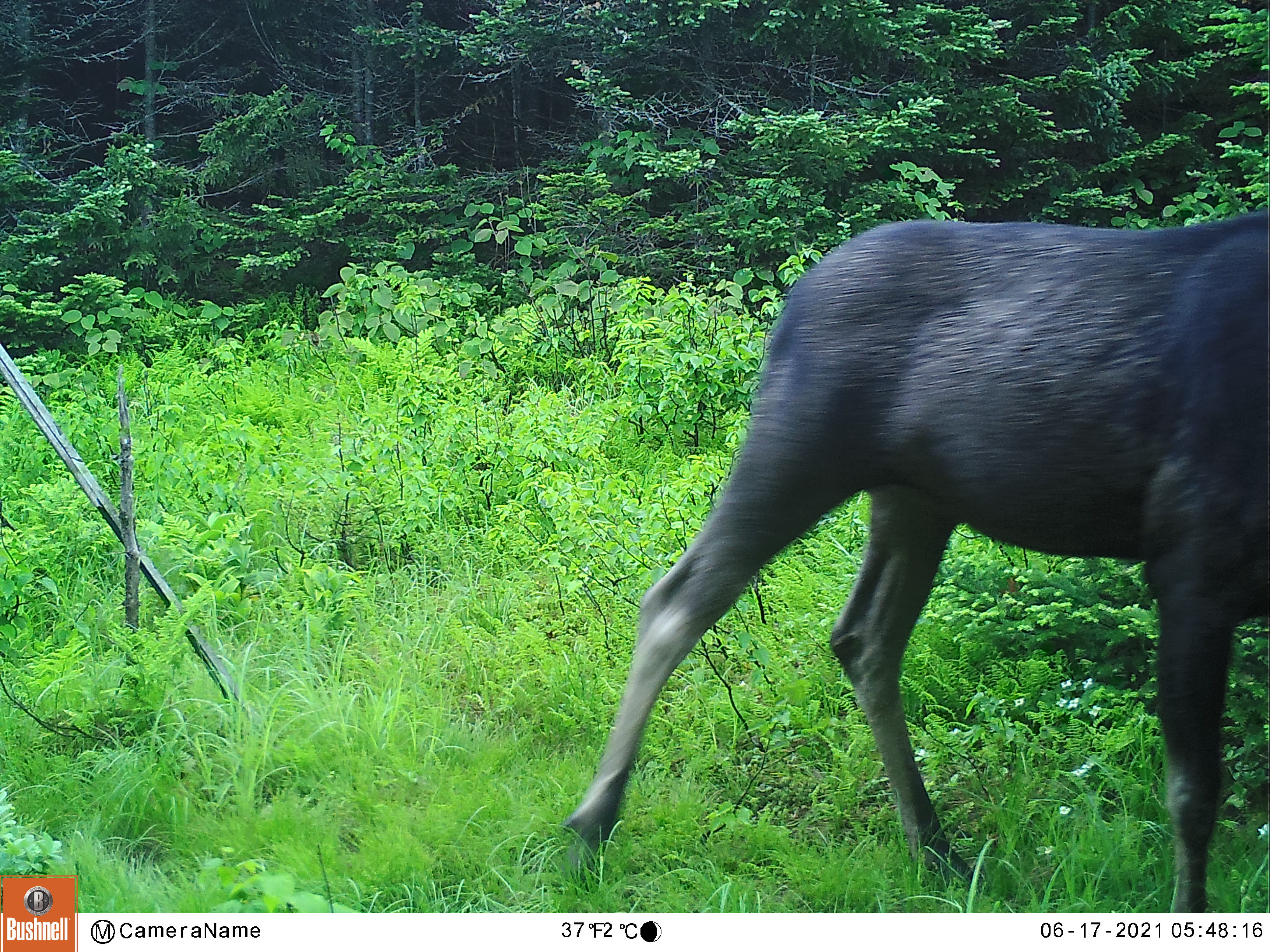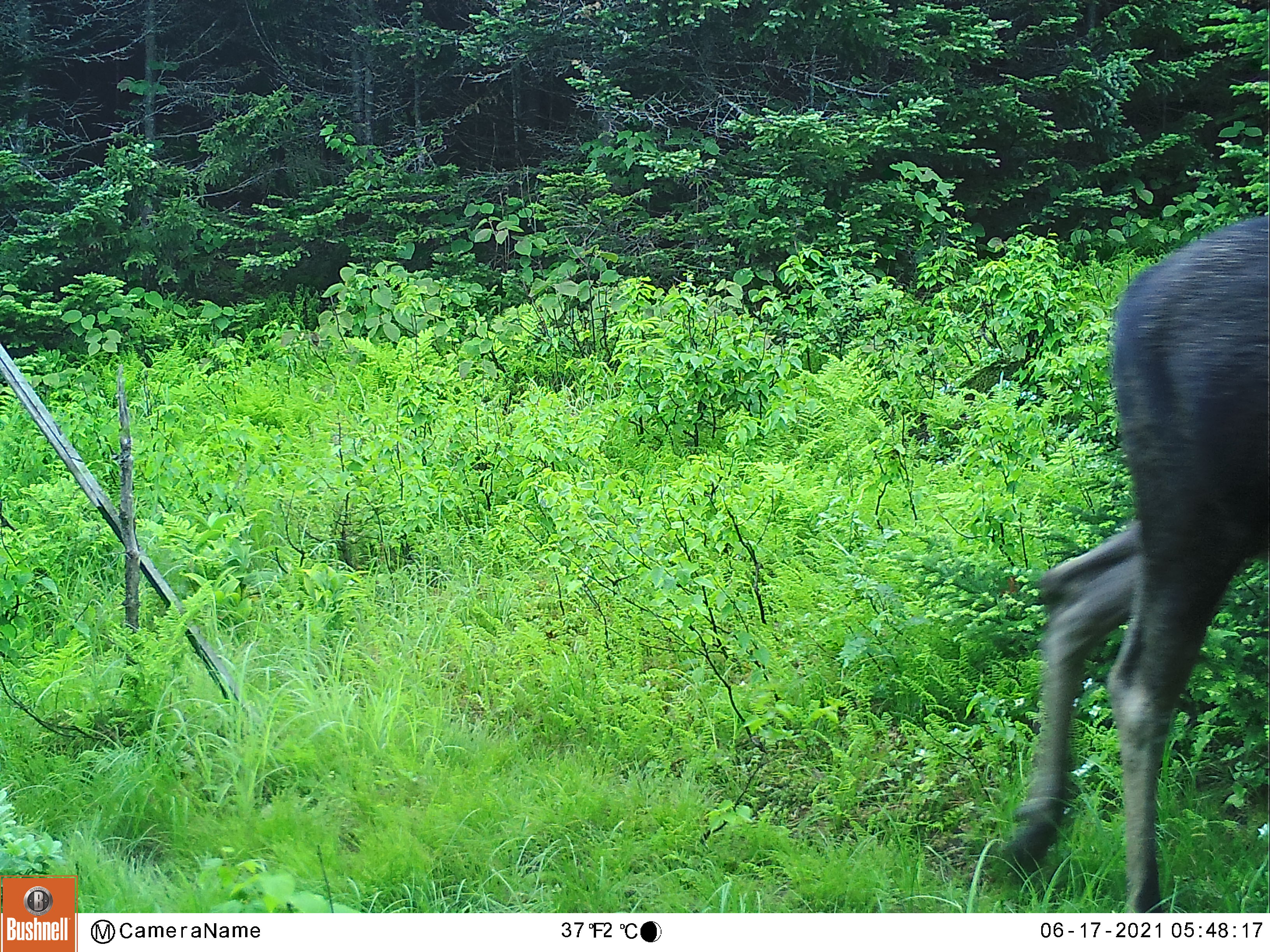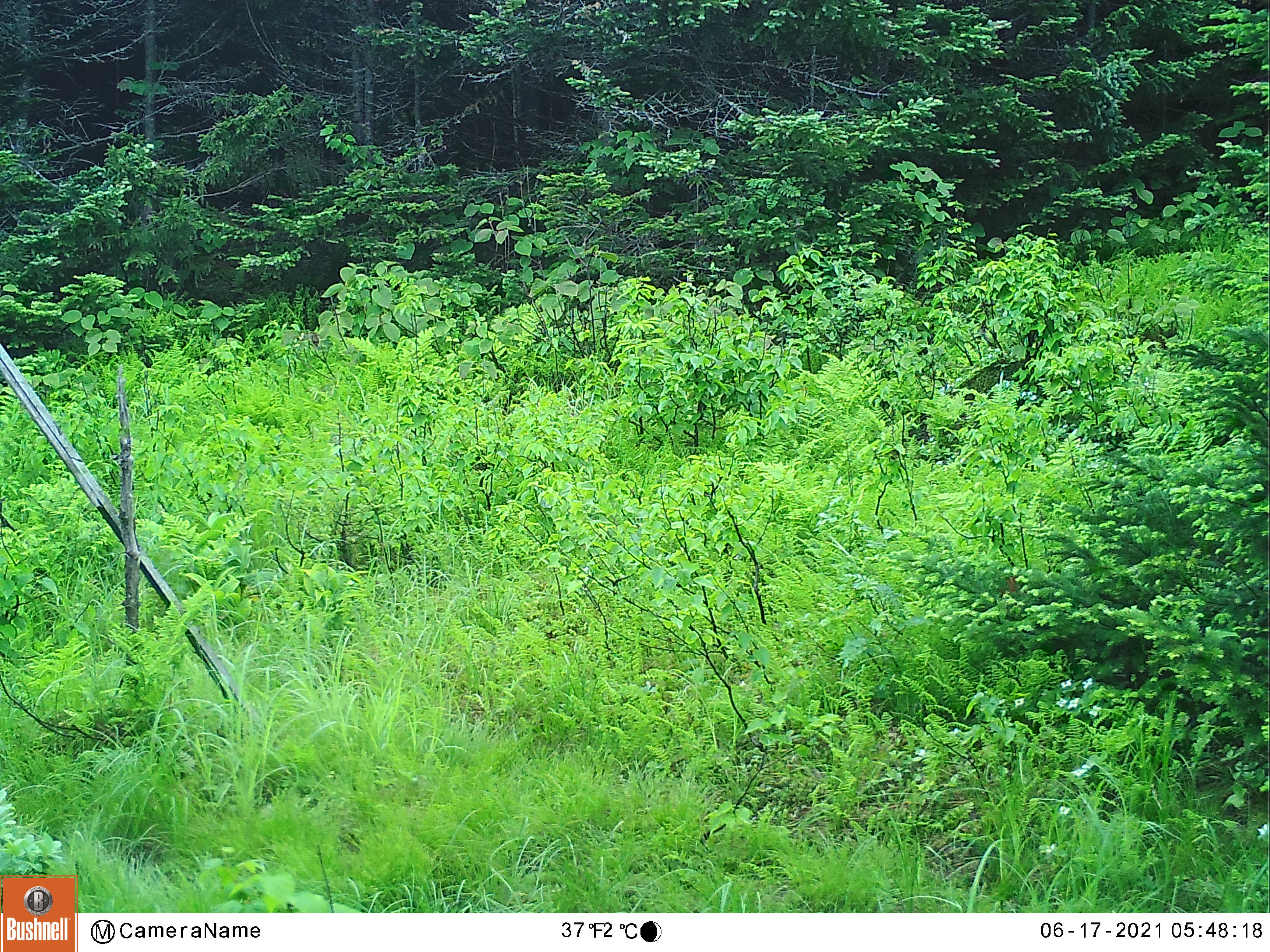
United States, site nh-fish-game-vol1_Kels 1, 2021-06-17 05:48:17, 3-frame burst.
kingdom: Animalia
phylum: Chordata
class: Mammalia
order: Artiodactyla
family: Cervidae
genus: Alces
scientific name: Alces alces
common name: moose